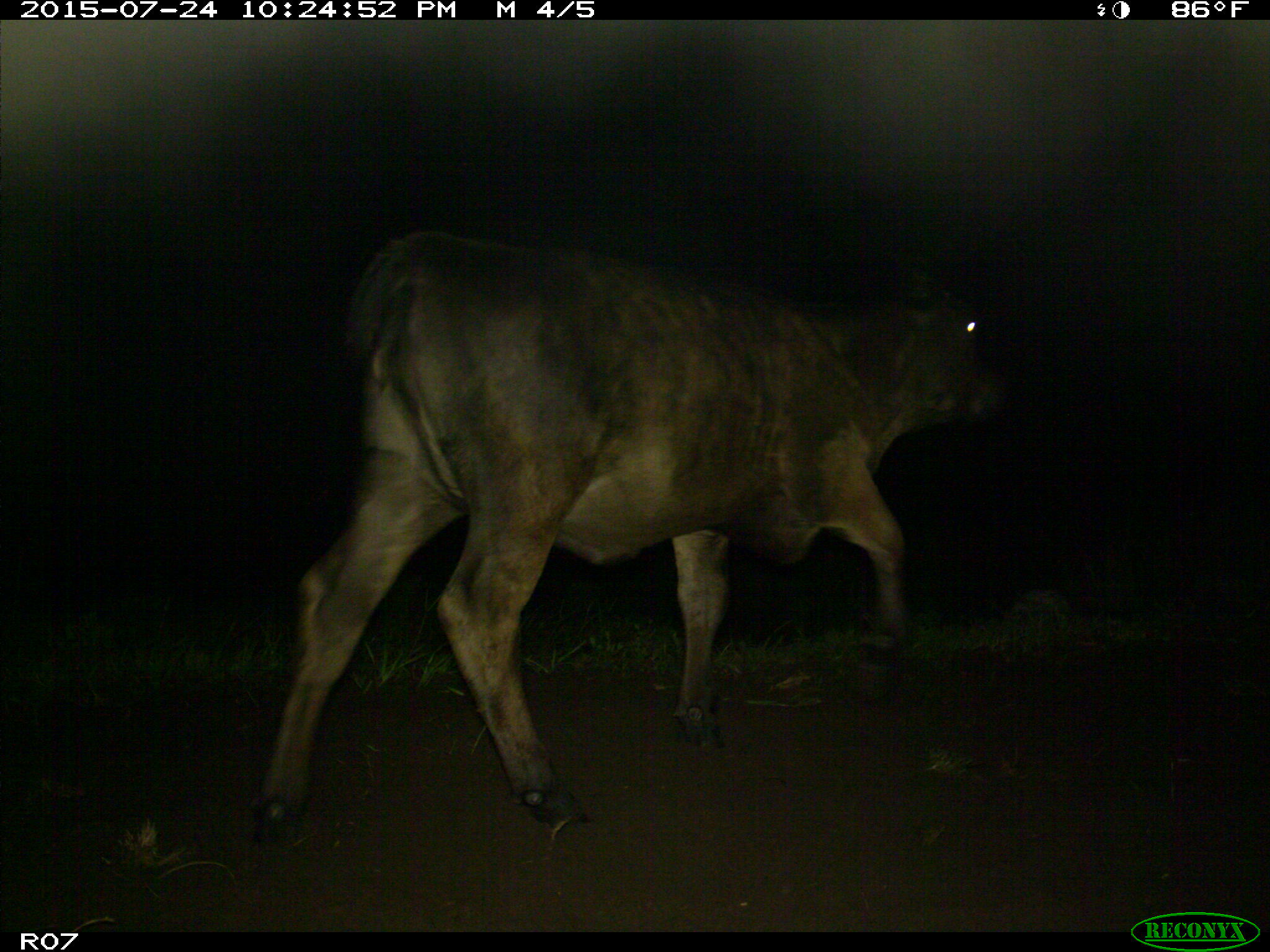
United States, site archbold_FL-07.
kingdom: Animalia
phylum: Chordata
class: Mammalia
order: Artiodactyla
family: Bovidae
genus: Bos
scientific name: Bos taurus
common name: domestic cow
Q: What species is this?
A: Bos taurus (domestic cow).